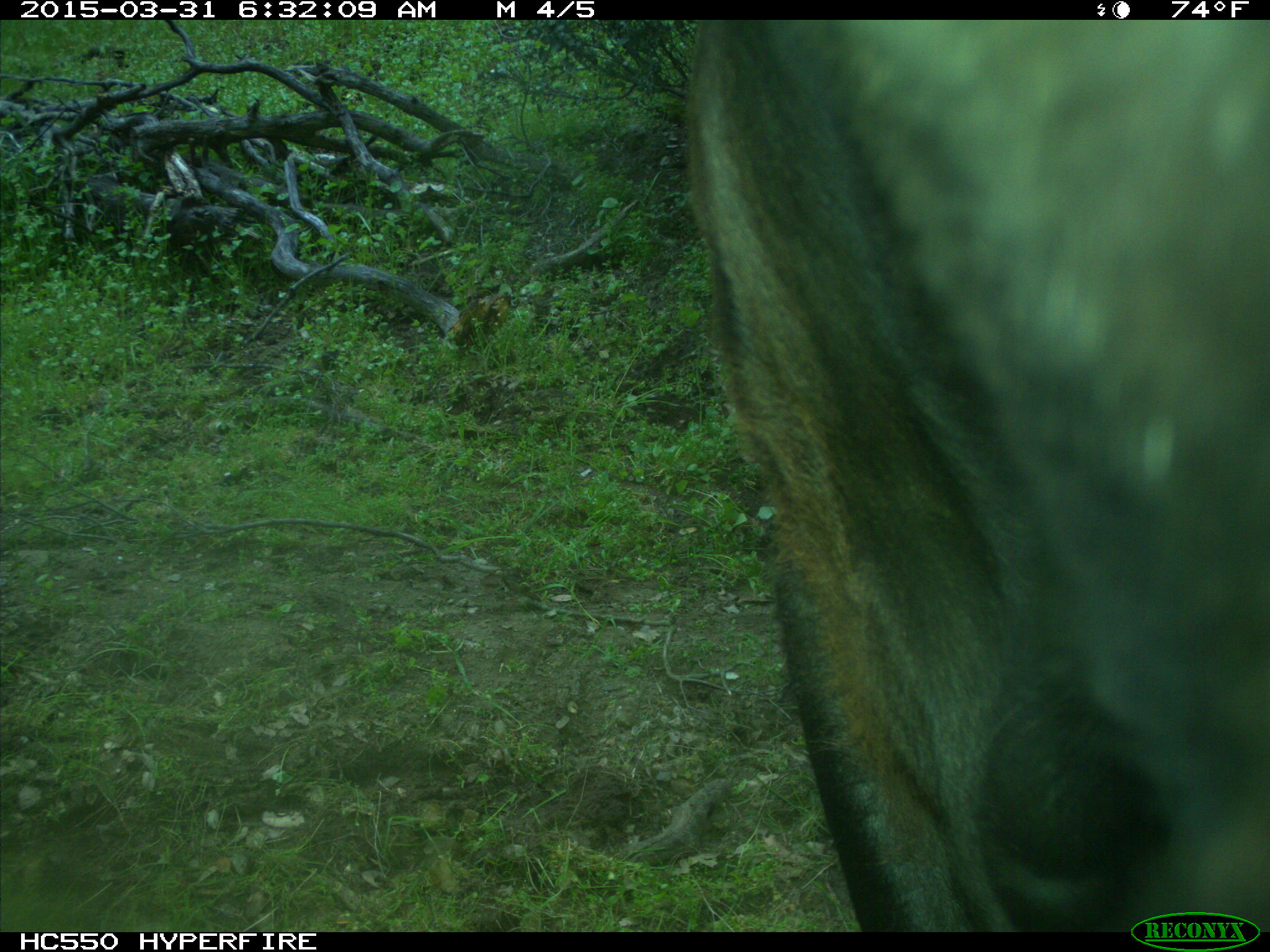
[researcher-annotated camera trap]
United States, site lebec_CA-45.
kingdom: Animalia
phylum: Chordata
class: Mammalia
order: Artiodactyla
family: Bovidae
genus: Bos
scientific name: Bos taurus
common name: domestic cow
Bos taurus (domestic cow).